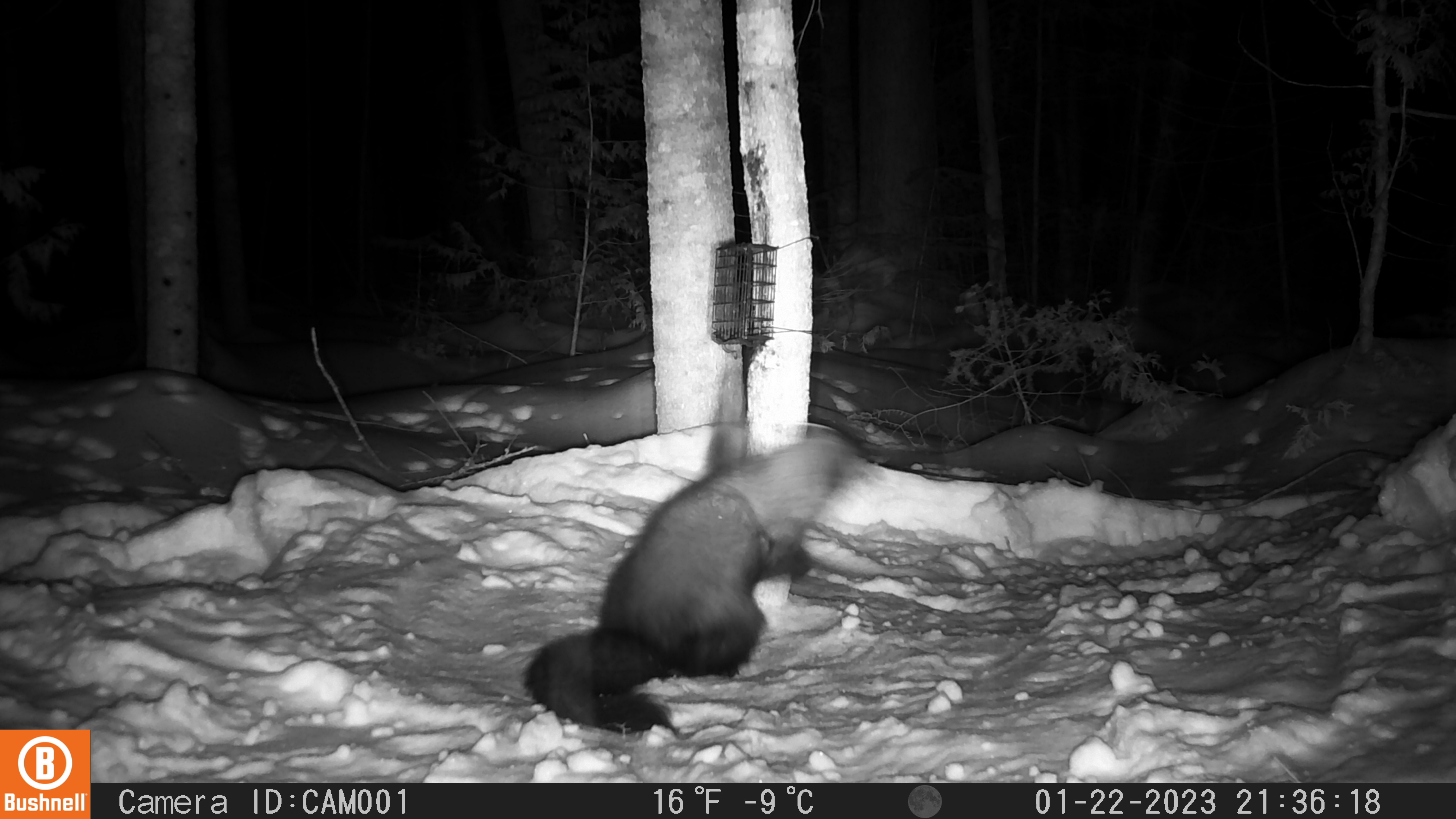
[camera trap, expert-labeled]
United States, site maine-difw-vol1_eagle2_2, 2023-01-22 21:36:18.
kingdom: Animalia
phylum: Chordata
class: Mammalia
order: Carnivora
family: Mustelidae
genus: Pekania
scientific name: Pekania pennanti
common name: fisher